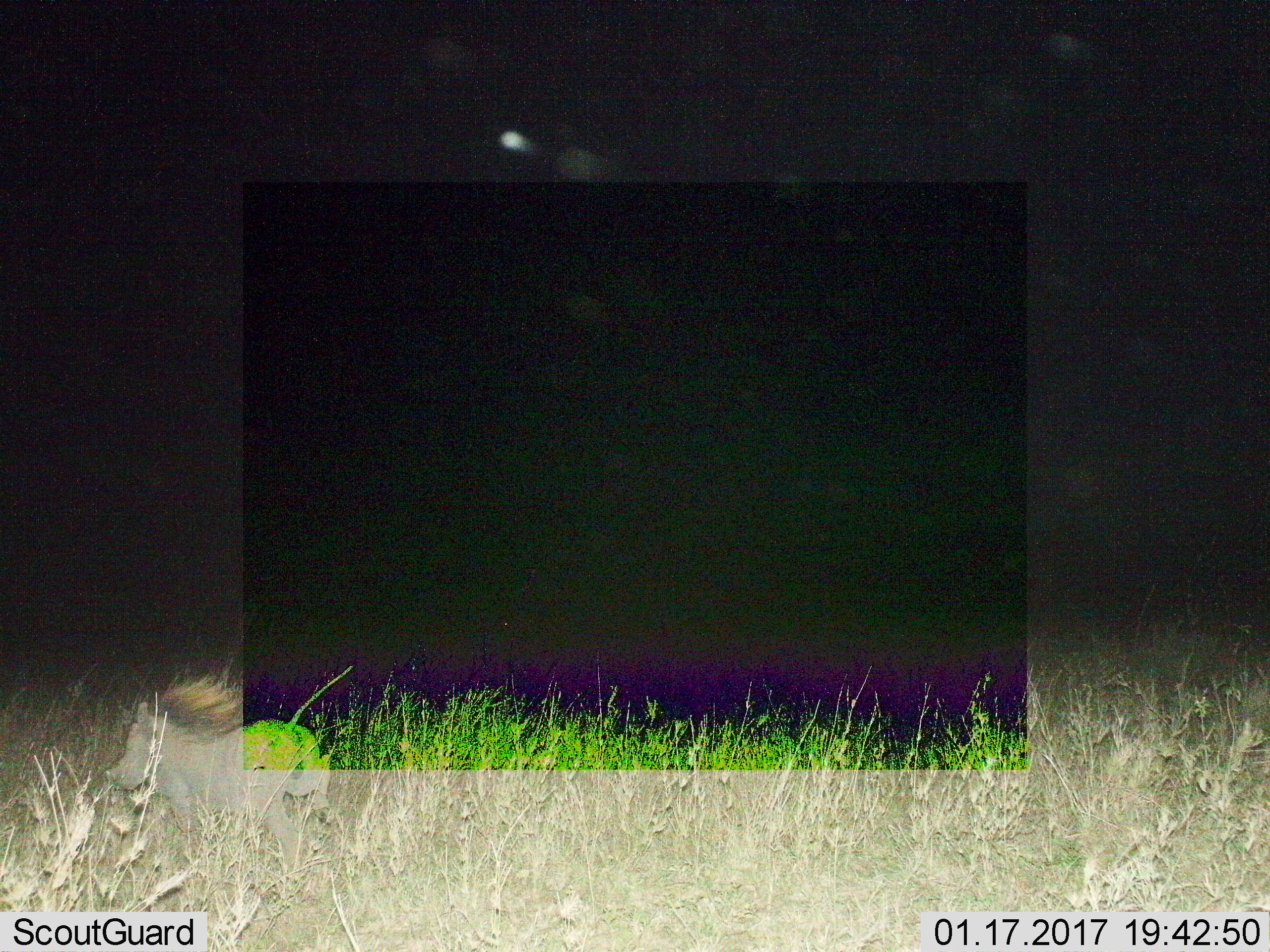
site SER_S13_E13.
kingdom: Animalia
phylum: Chordata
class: Mammalia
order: Artiodactyla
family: Suidae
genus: Phacochoerus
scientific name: Phacochoerus africanus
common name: warthog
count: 1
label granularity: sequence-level